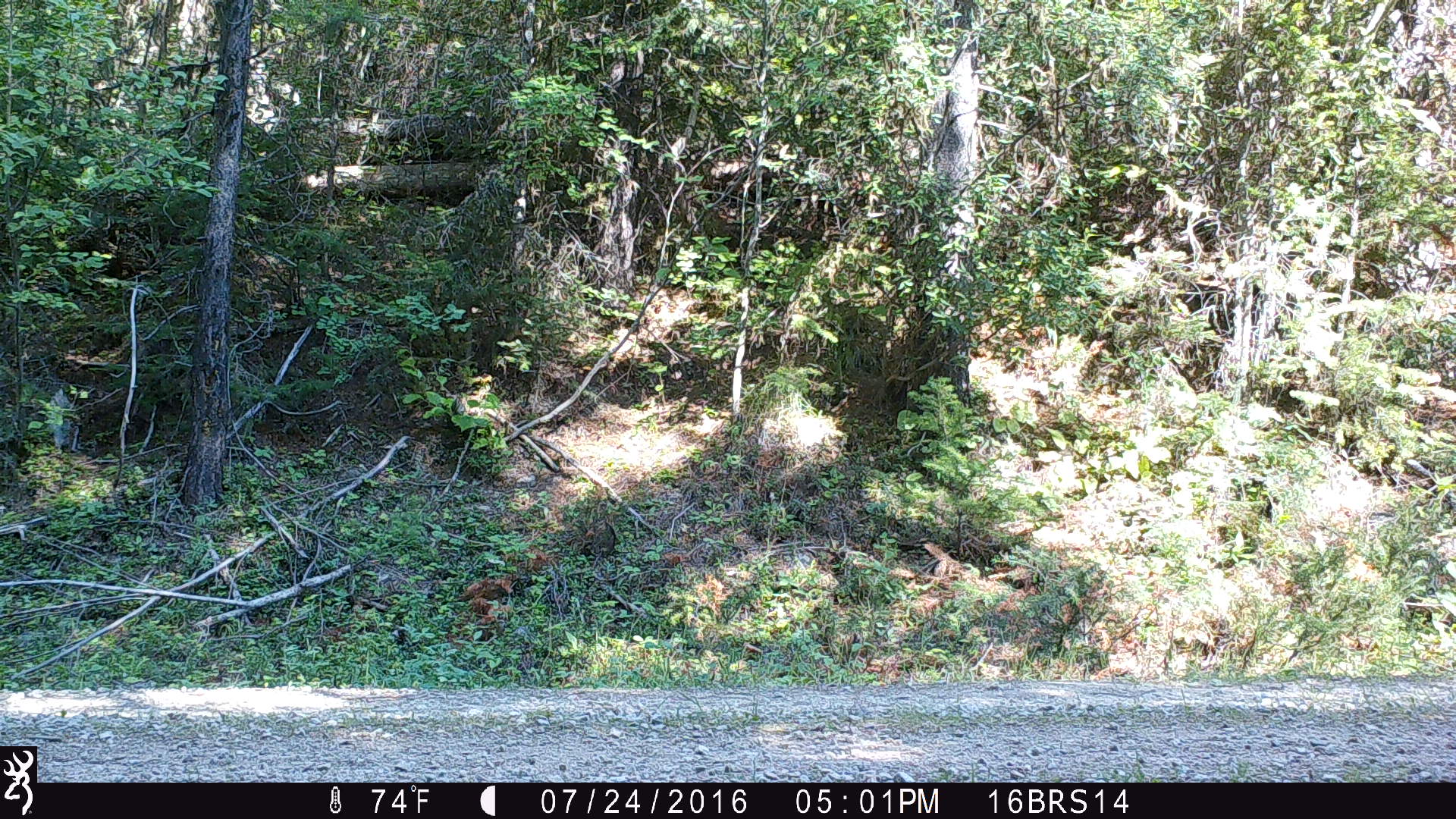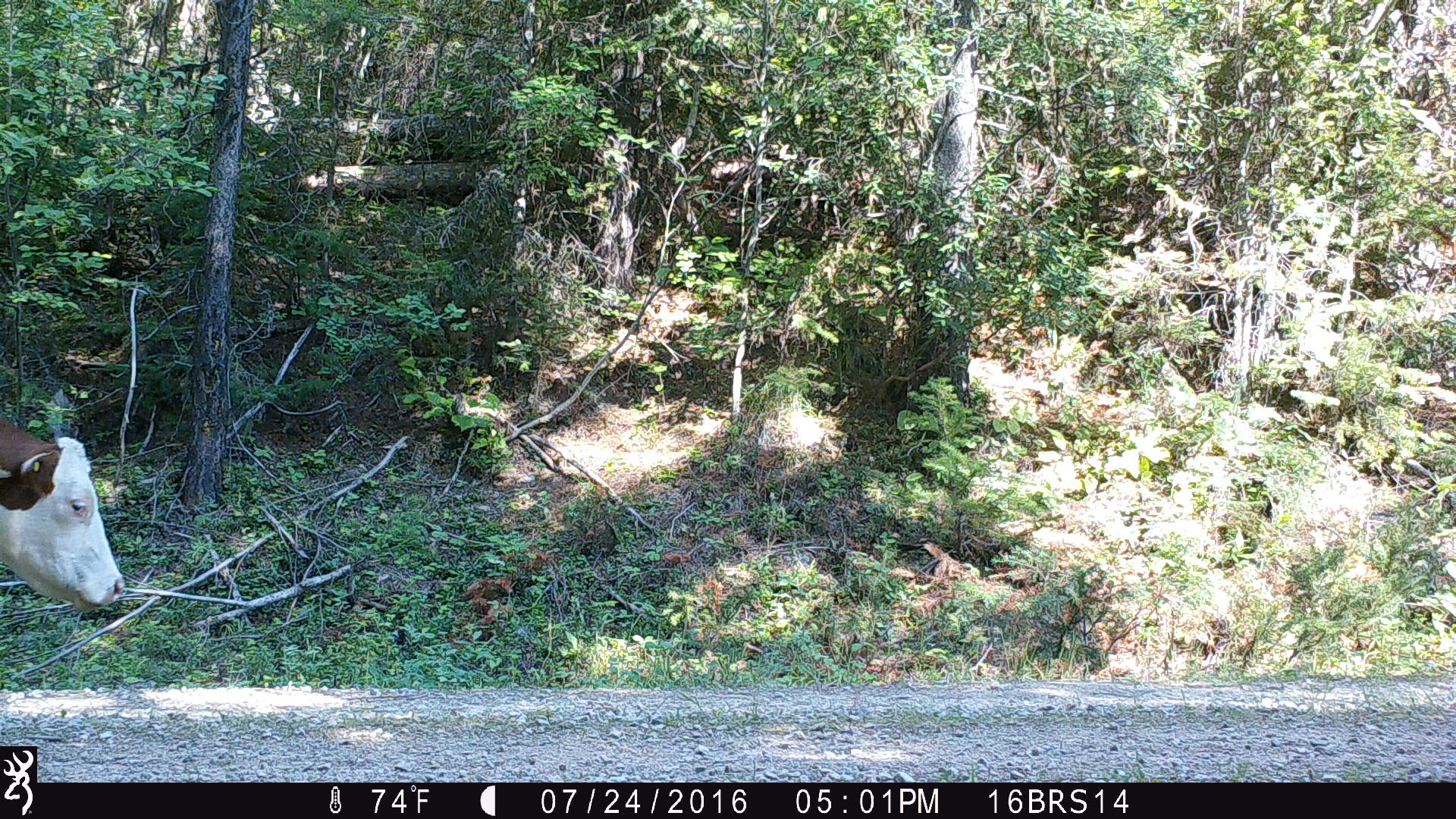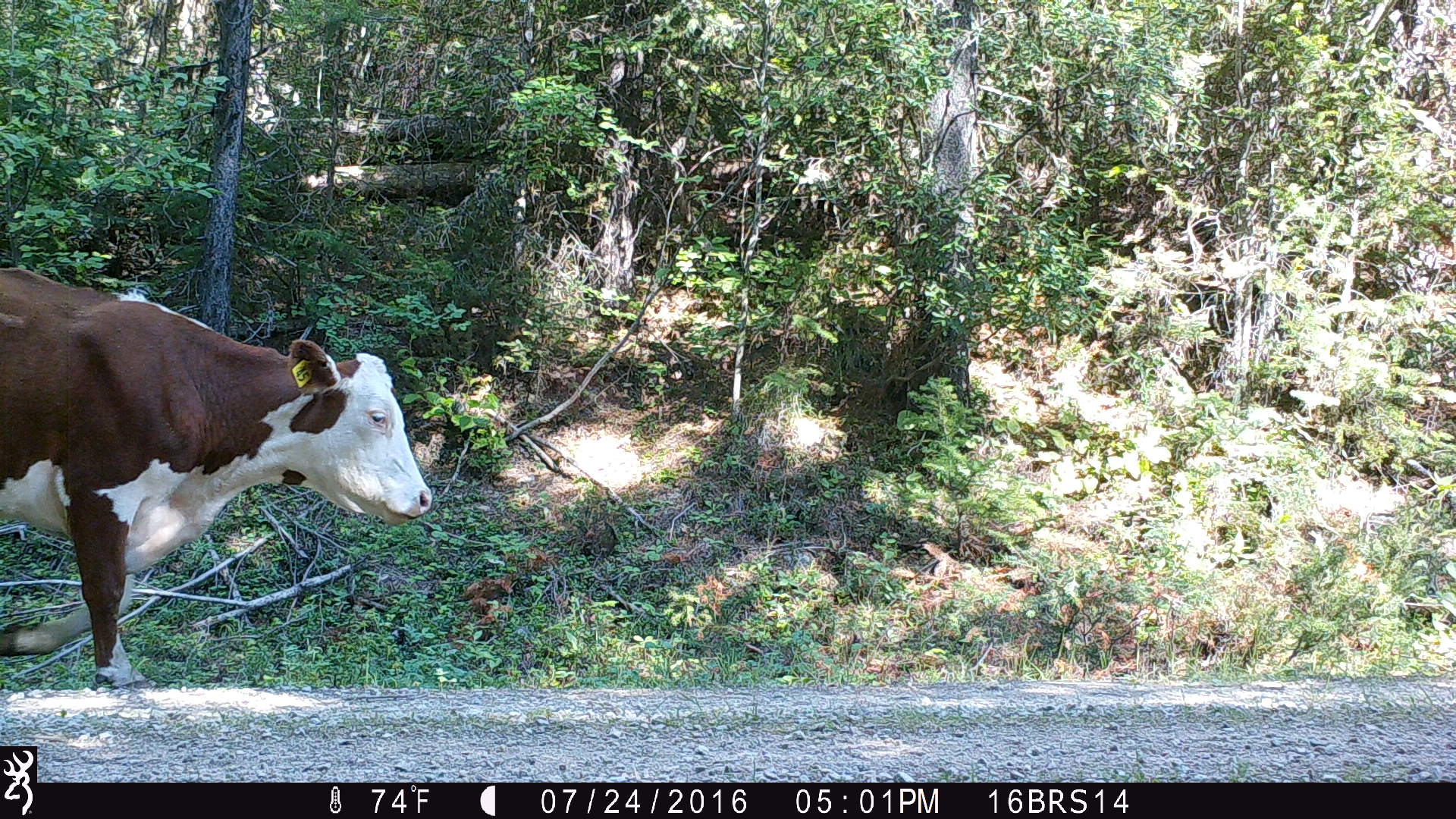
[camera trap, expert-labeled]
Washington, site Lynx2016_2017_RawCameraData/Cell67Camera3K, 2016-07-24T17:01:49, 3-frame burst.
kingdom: Animalia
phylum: Chordata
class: Mammalia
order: Artiodactyla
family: Bovidae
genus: Bos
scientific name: Bos taurus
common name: domestic cattle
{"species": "domestic cattle (Bos taurus)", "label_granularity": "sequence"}